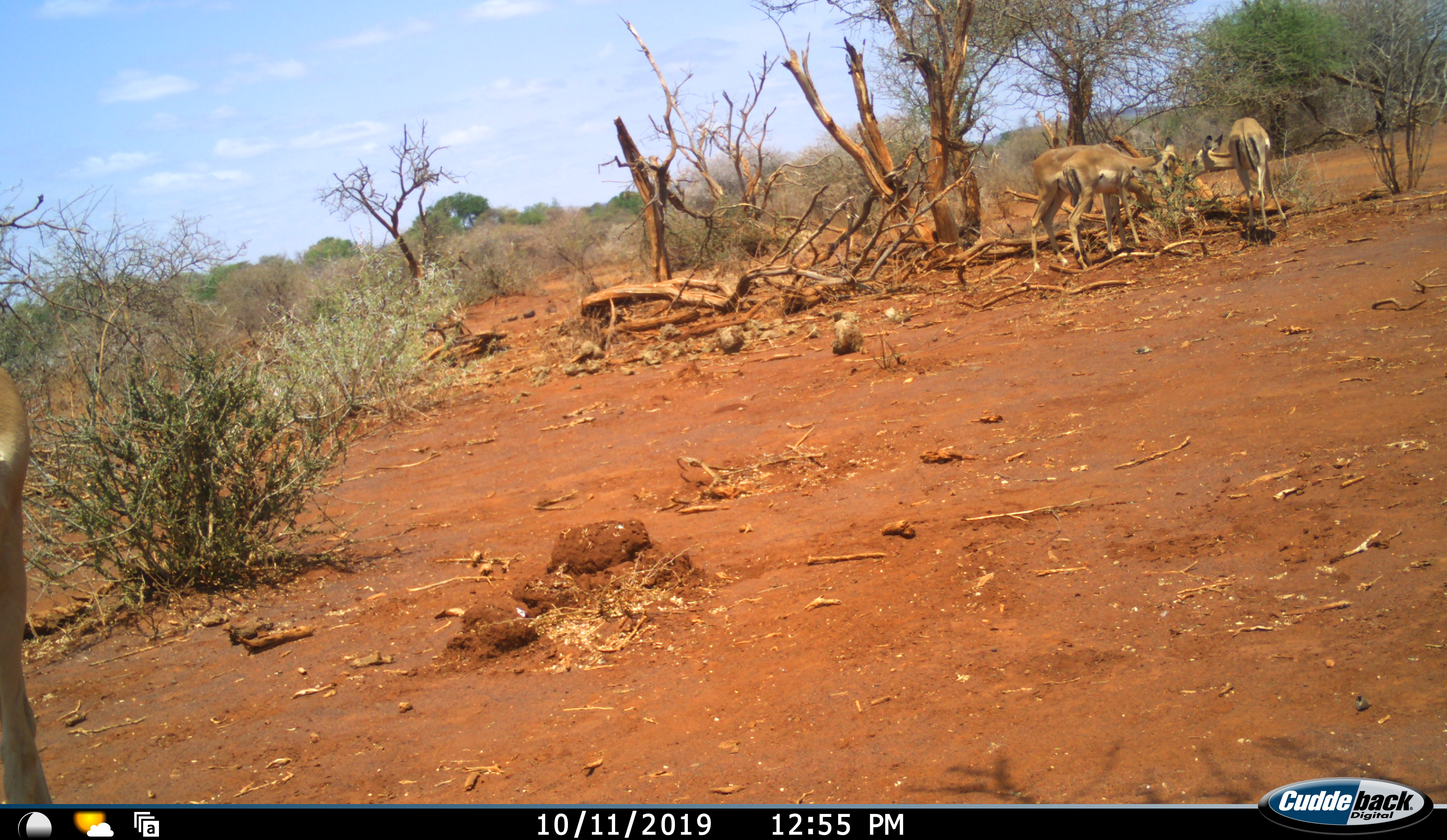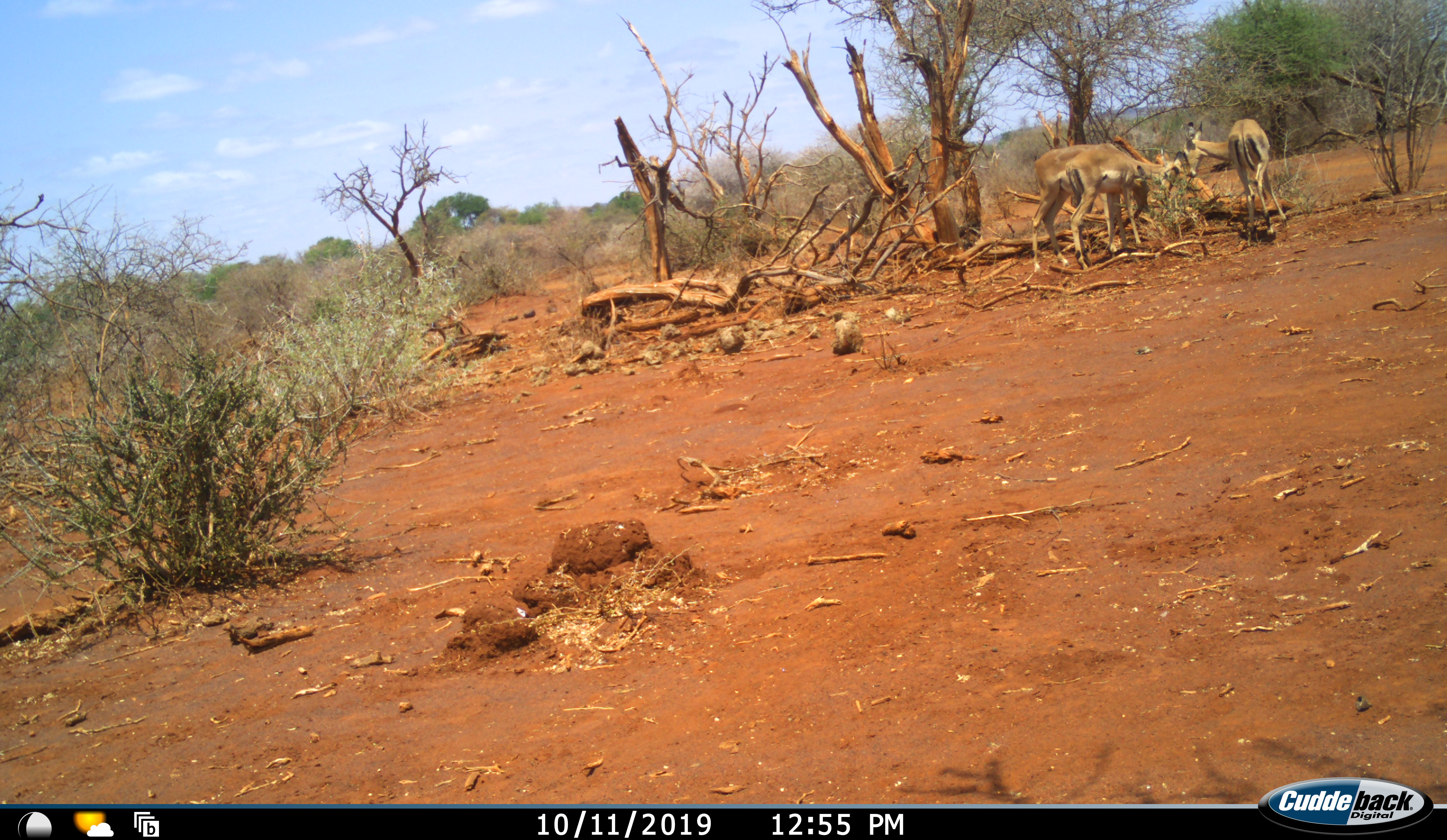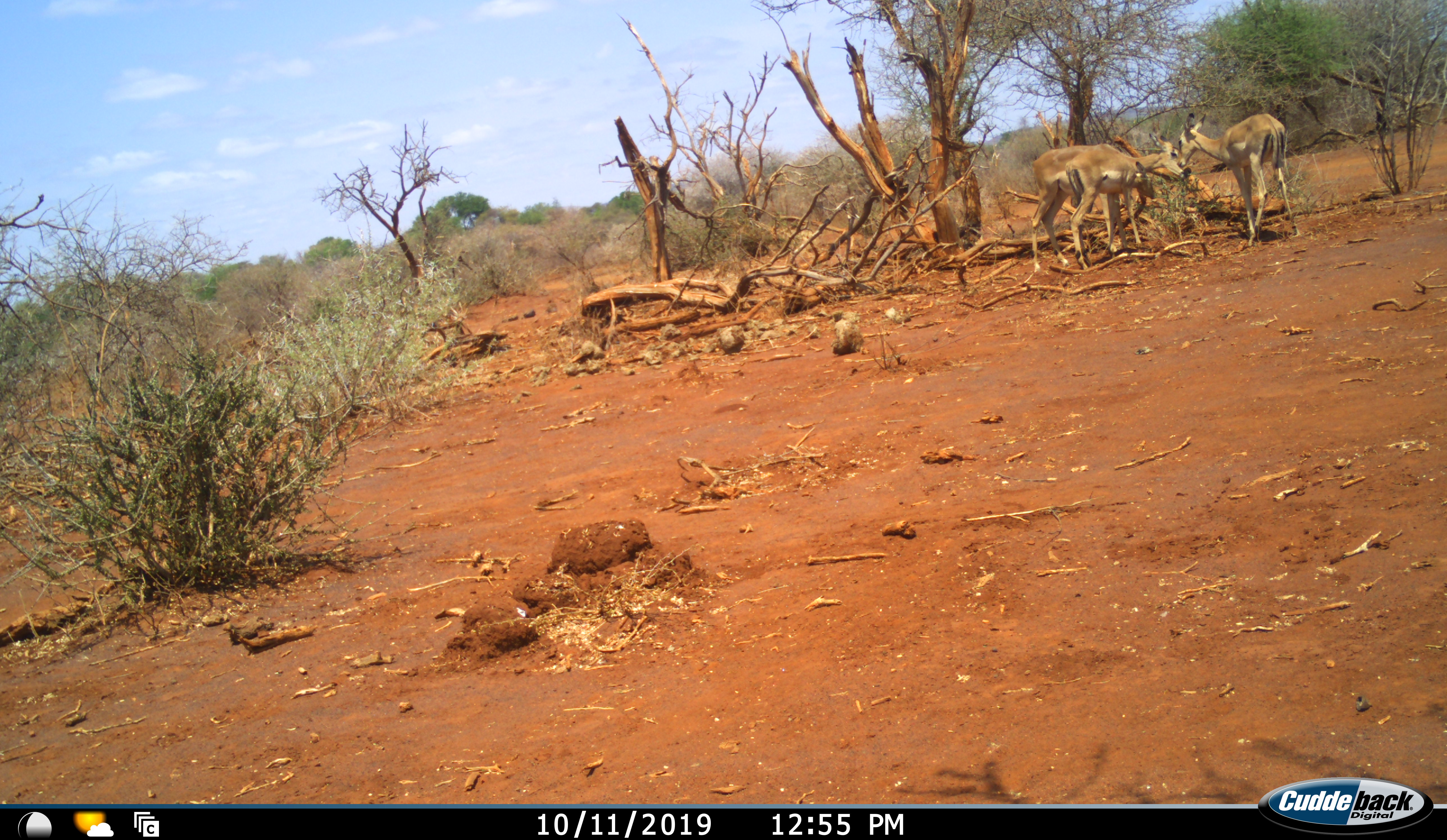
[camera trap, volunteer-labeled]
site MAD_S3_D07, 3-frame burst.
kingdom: Animalia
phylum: Chordata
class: Mammalia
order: Artiodactyla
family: Bovidae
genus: Aepyceros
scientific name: Aepyceros melampus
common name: impala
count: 4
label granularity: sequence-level